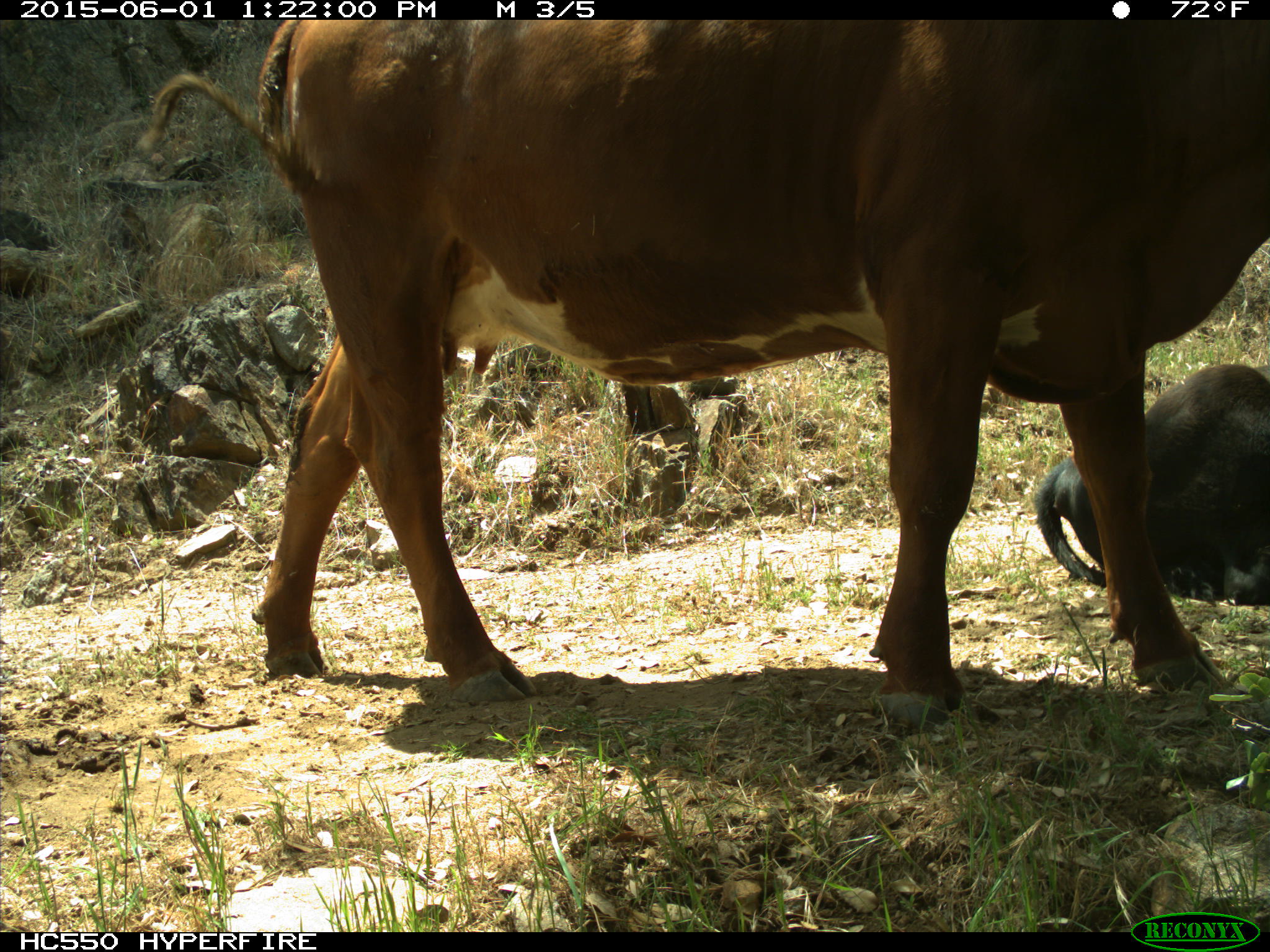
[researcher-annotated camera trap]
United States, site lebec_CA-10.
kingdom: Animalia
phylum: Chordata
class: Mammalia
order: Artiodactyla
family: Bovidae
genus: Bos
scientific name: Bos taurus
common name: domestic cow